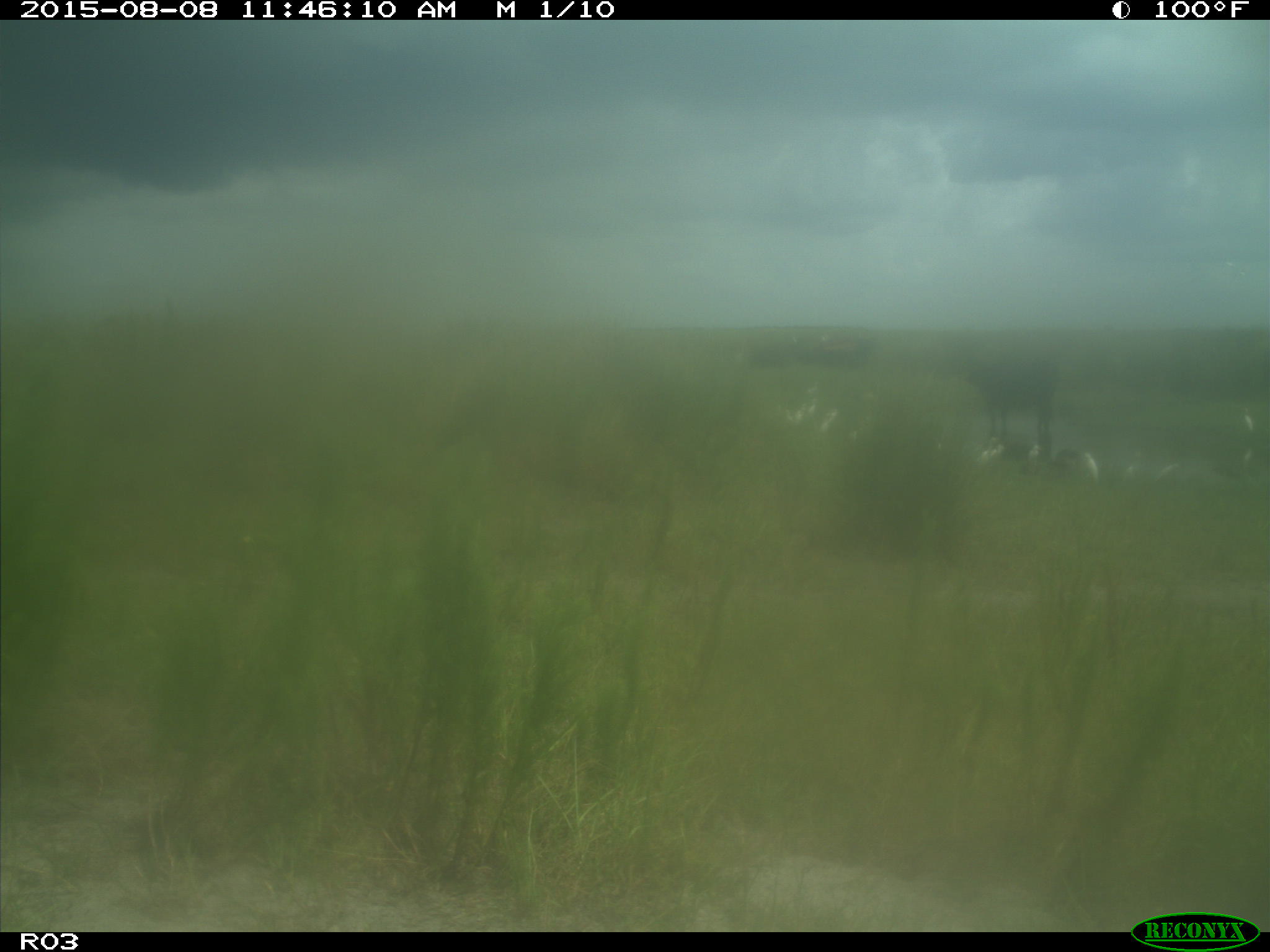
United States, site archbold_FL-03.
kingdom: Animalia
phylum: Chordata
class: Mammalia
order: Artiodactyla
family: Bovidae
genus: Bos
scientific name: Bos taurus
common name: domestic cow